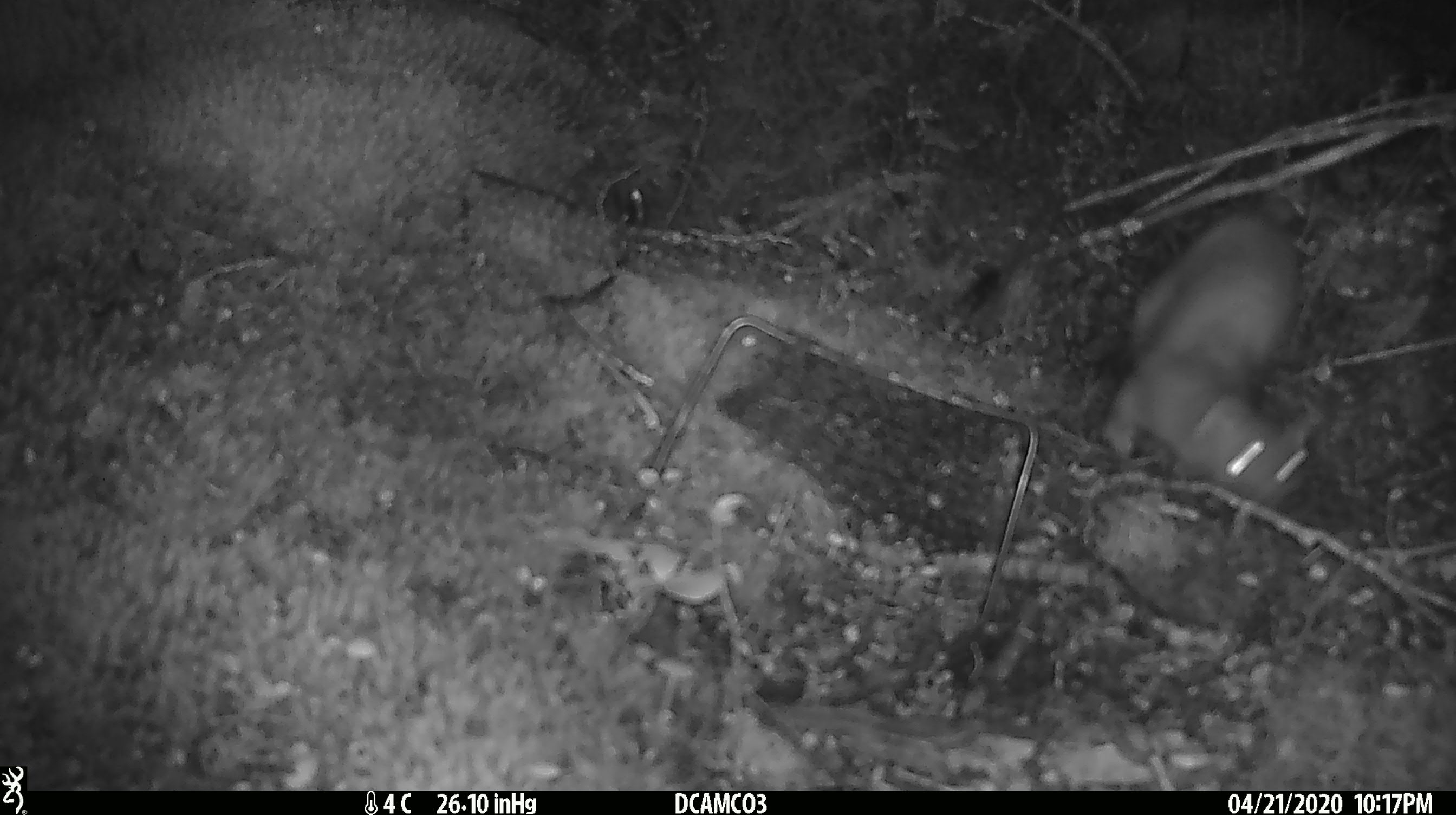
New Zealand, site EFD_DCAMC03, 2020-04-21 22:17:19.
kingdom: Animalia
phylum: Chordata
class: Mammalia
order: Carnivora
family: Mustelidae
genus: Mustela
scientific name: Mustela erminea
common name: stoat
Stoat (Mustela erminea).